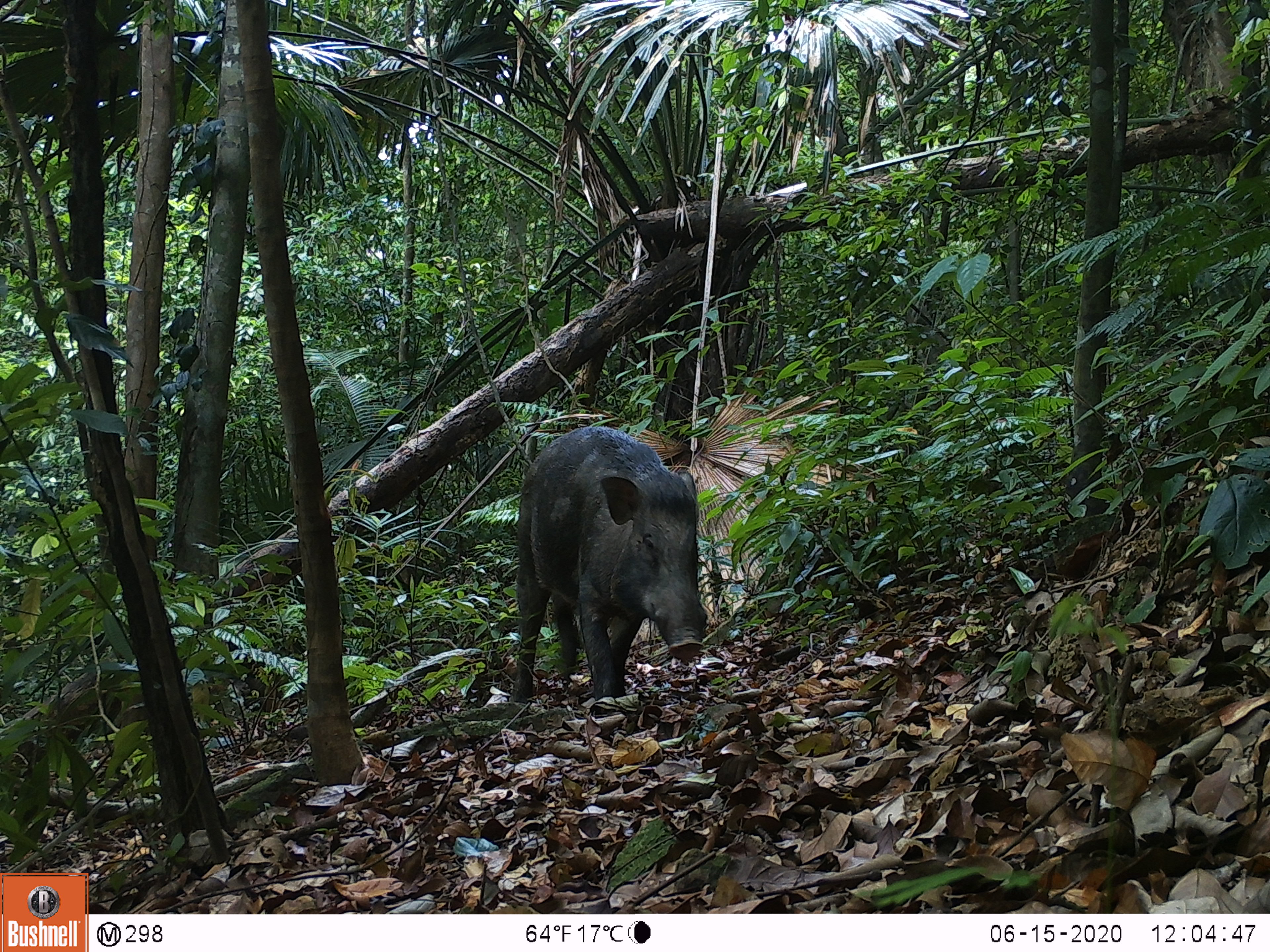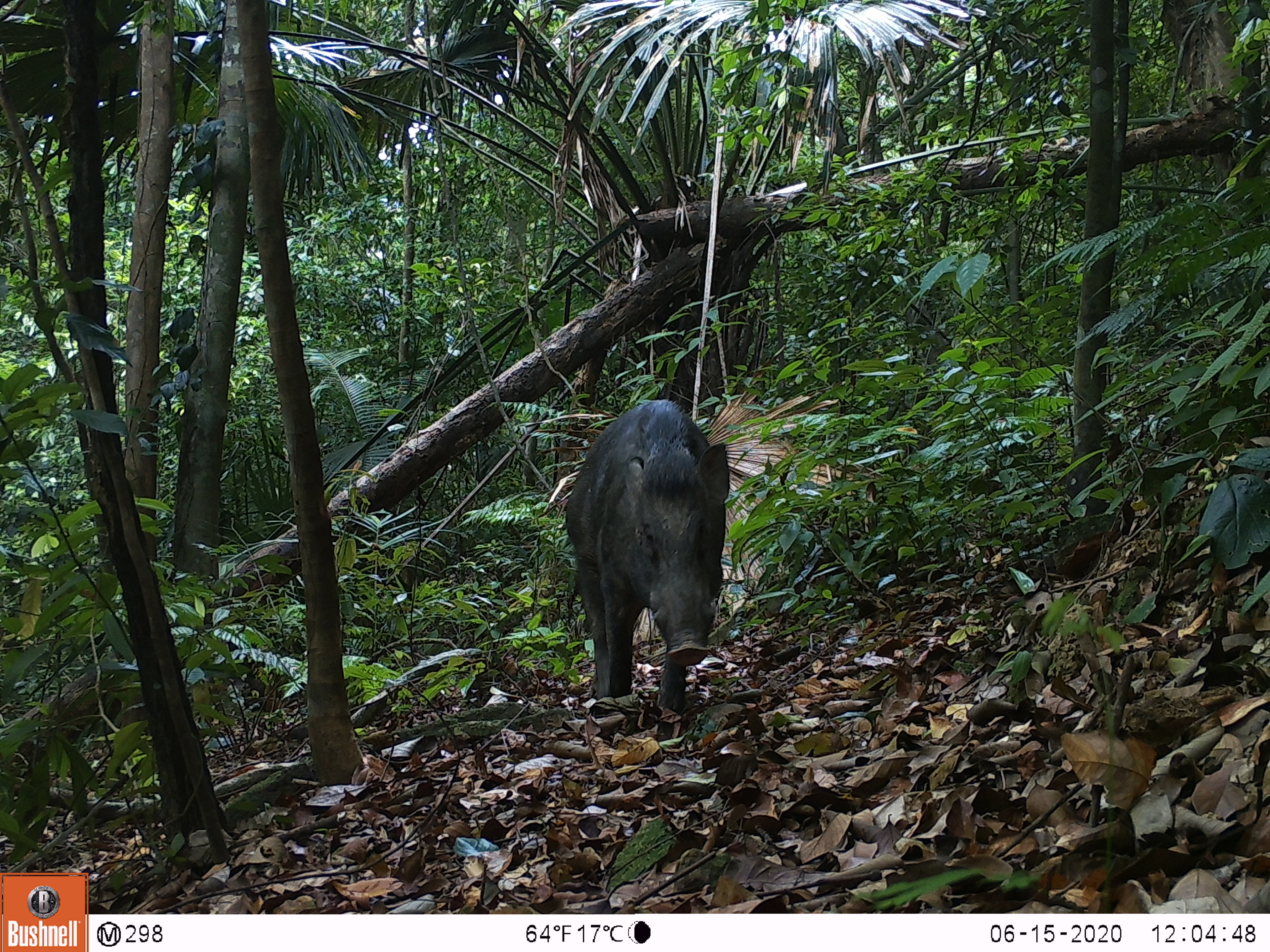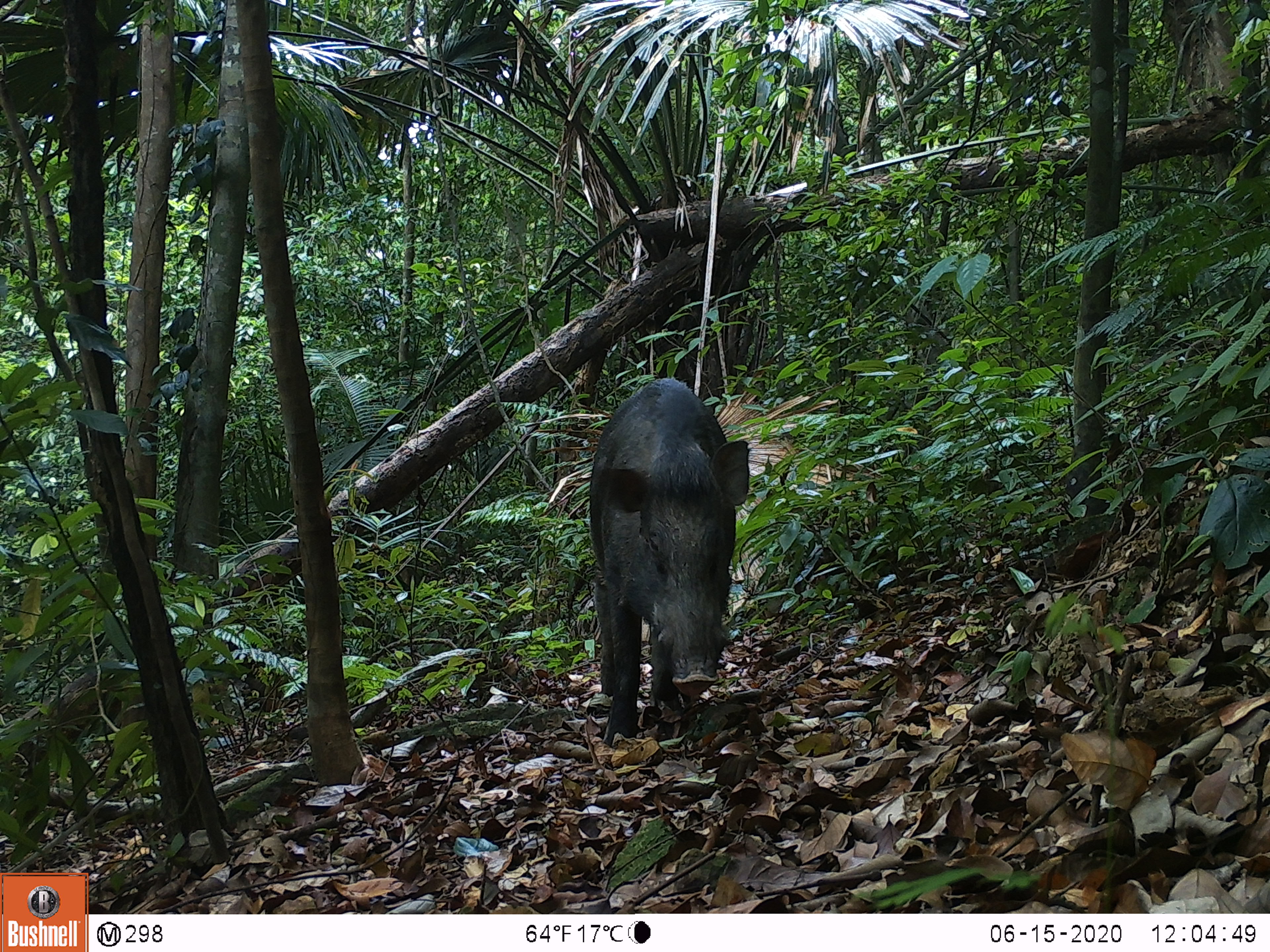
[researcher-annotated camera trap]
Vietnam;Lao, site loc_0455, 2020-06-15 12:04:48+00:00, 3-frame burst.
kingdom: Animalia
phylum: Chordata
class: Mammalia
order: Artiodactyla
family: Suidae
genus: Sus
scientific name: Sus scrofa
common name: eurasian wild pig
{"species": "eurasian wild pig (Sus scrofa)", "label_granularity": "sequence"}